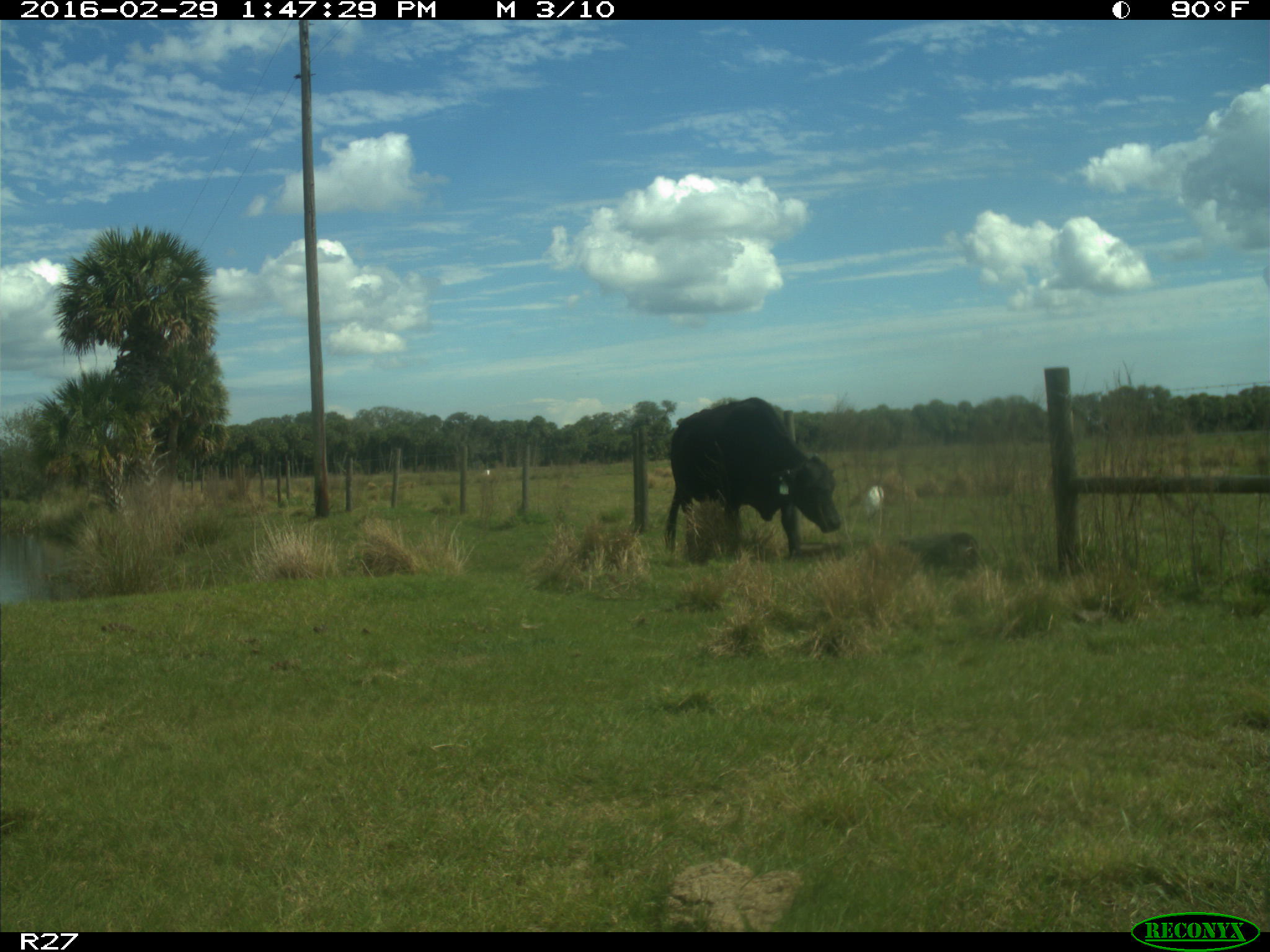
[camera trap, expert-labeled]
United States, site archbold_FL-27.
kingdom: Animalia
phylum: Chordata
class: Mammalia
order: Artiodactyla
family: Bovidae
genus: Bos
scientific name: Bos taurus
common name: domestic cow